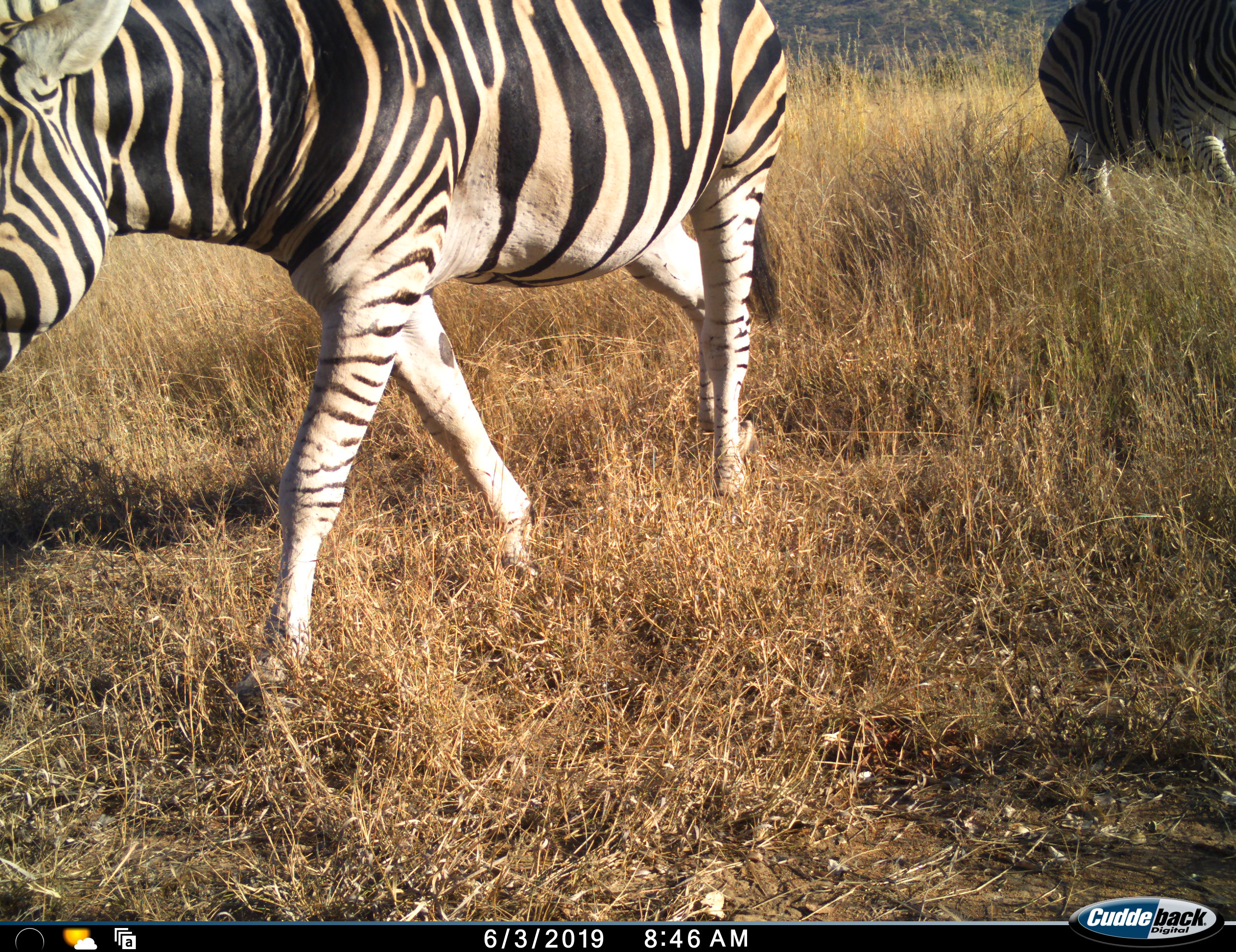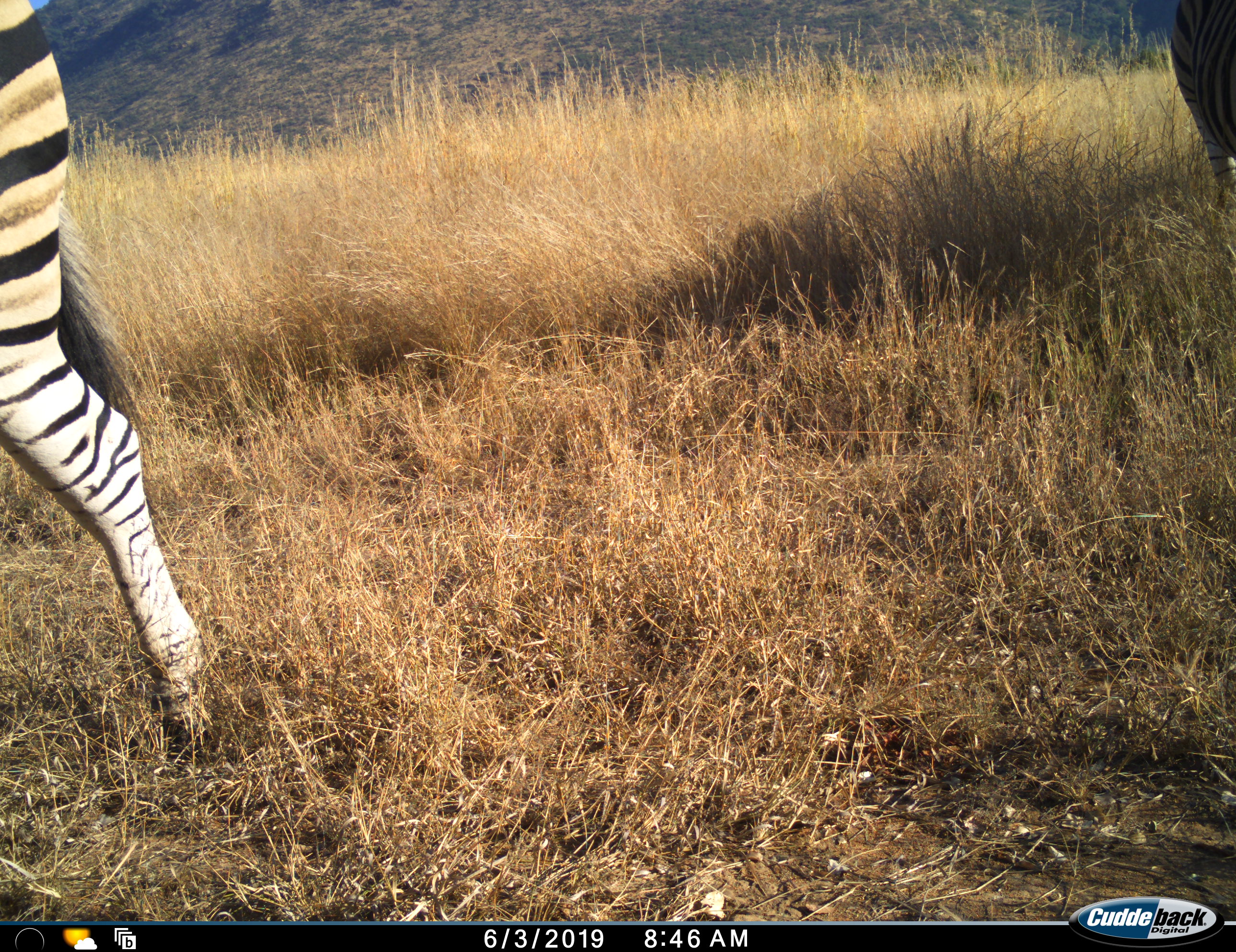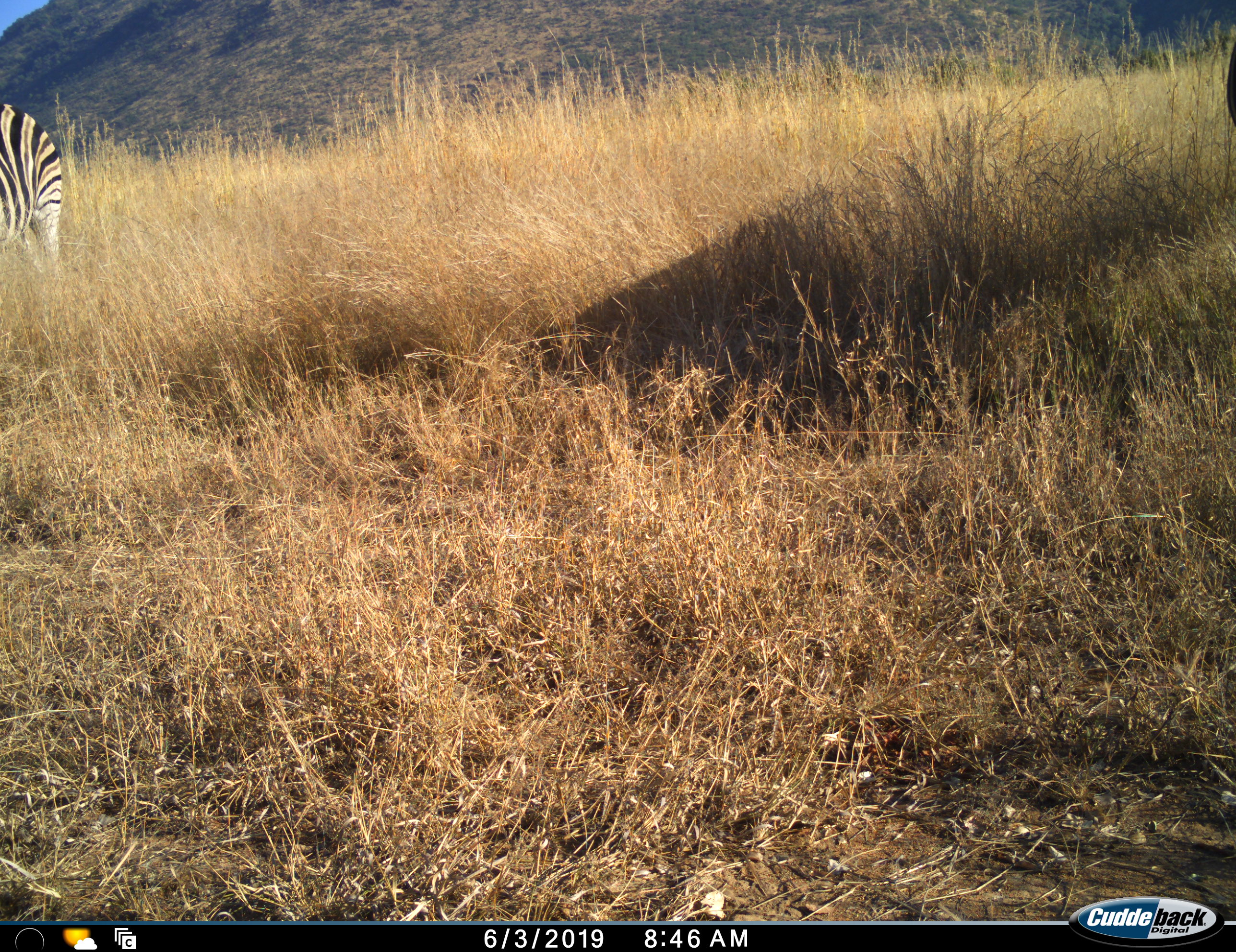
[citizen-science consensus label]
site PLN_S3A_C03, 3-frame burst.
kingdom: Animalia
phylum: Chordata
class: Mammalia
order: Perissodactyla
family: Equidae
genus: Equus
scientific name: Equus quagga burchellii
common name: burchell's zebra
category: zebraburchells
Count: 2.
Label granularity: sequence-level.